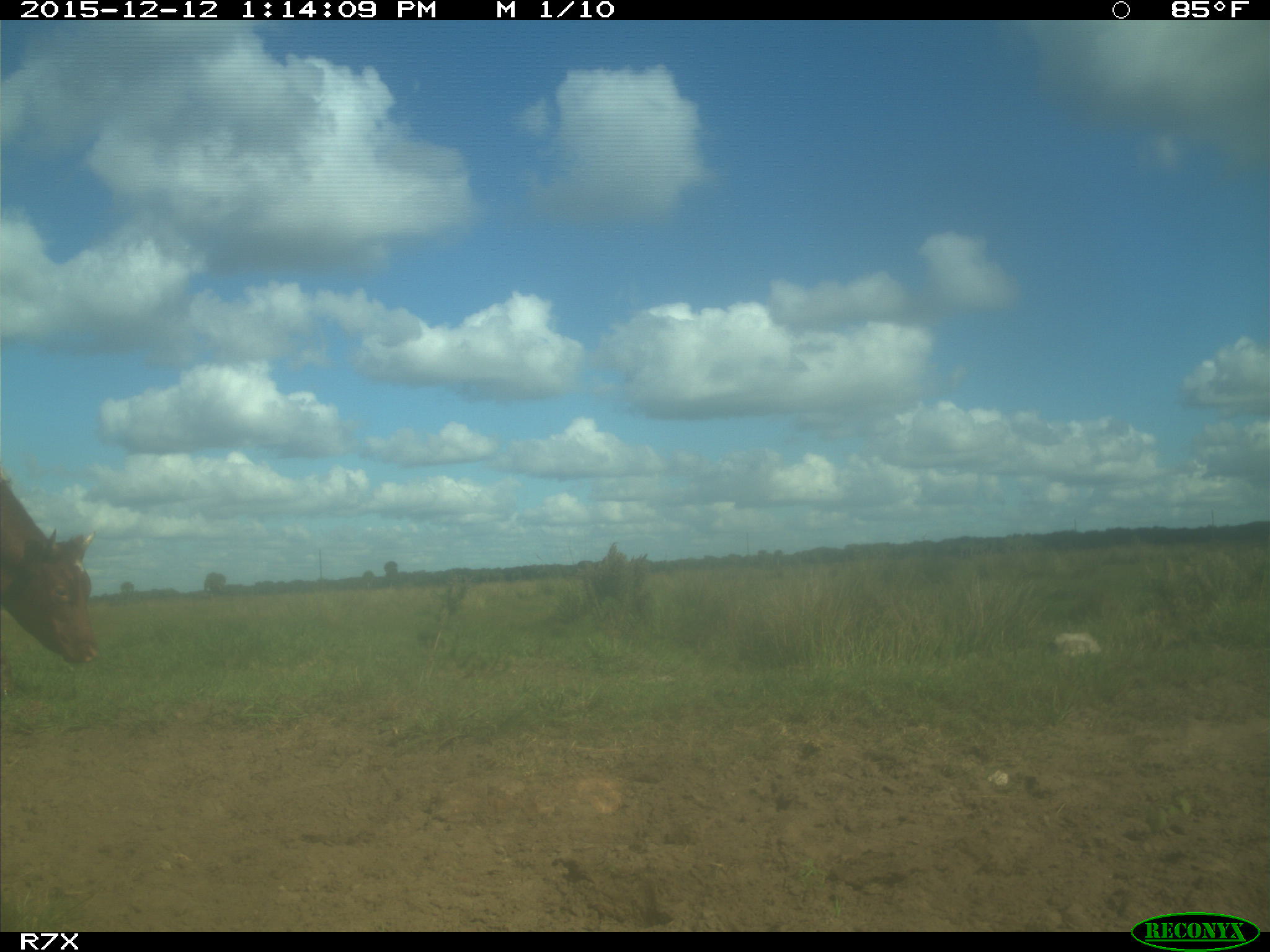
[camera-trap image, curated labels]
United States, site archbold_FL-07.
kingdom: Animalia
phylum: Chordata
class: Mammalia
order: Artiodactyla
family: Bovidae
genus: Bos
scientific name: Bos taurus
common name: domestic cow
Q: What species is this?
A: Bos taurus (domestic cow).